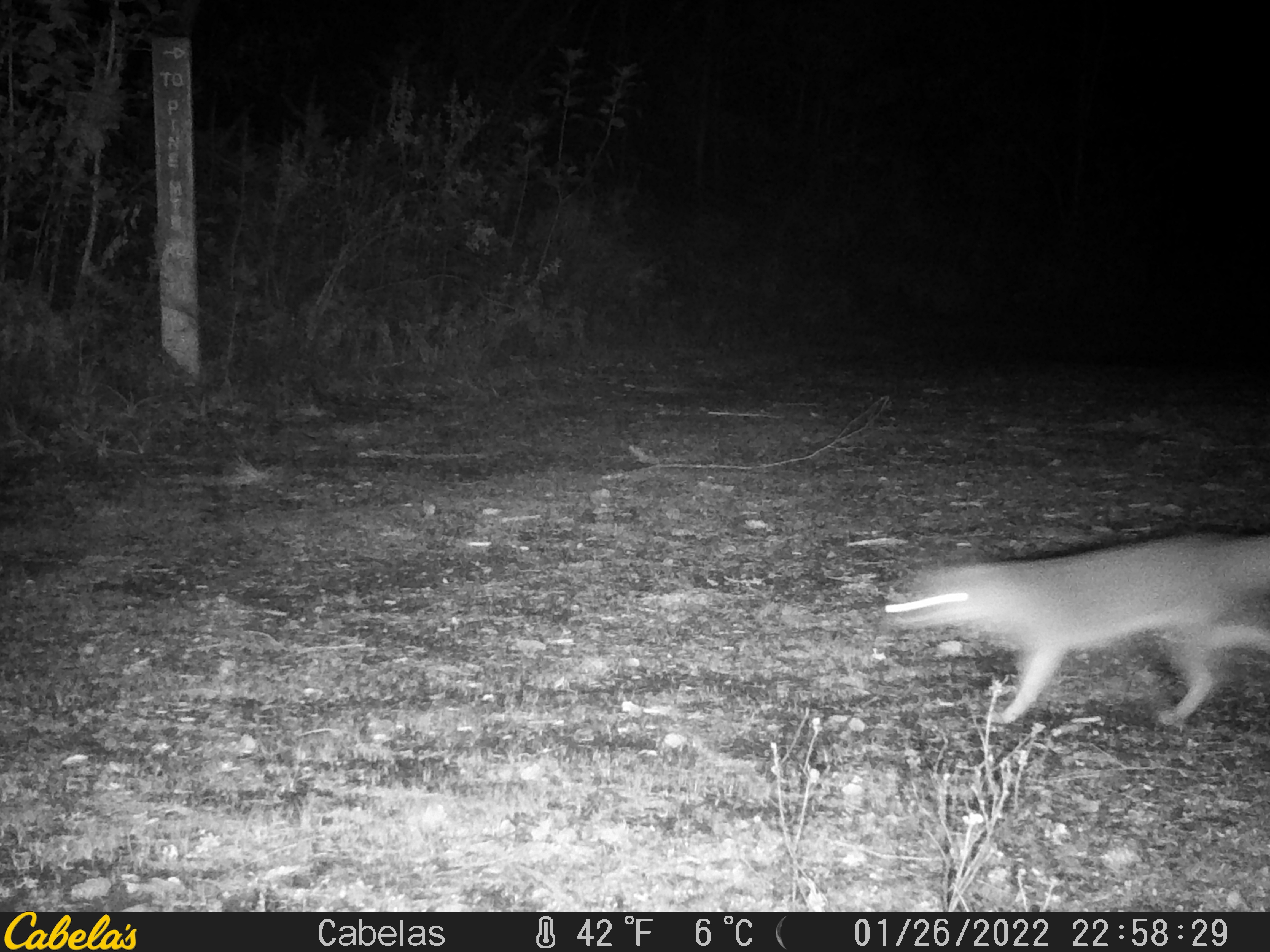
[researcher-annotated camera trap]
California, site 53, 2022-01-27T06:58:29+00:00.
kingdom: Animalia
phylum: Chordata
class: Mammalia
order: Carnivora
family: Canidae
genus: Urocyon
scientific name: Urocyon cinereoargenteus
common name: gray fox